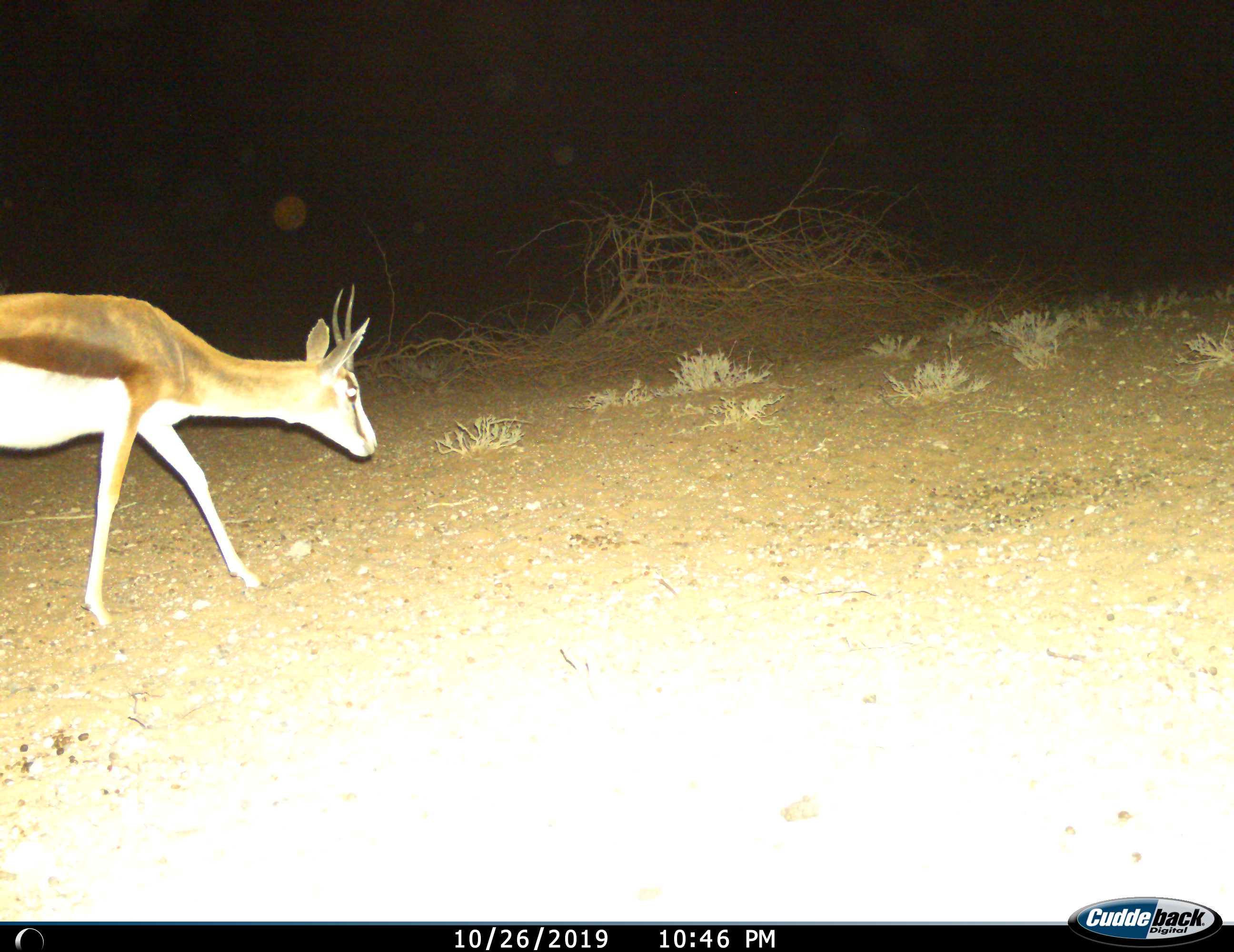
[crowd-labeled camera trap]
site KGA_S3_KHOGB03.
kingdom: Animalia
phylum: Chordata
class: Mammalia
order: Artiodactyla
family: Bovidae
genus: Antidorcas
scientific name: Antidorcas marsupialis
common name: springbok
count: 1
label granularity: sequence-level